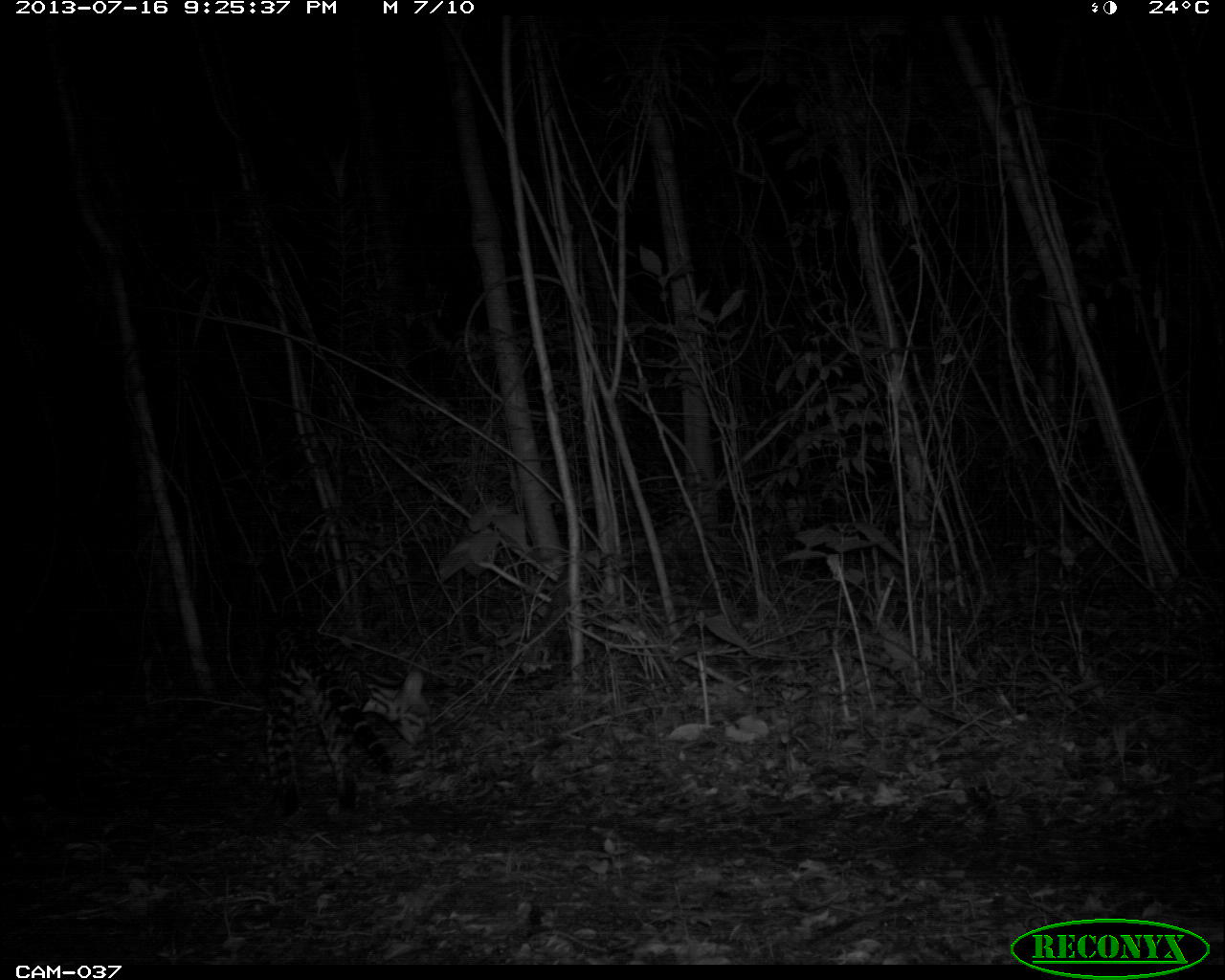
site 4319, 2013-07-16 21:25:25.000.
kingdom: Animalia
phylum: Chordata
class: Mammalia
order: Carnivora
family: Felidae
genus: Leopardus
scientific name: Leopardus pardalis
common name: ocelot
Leopardus pardalis (ocelot), count 1.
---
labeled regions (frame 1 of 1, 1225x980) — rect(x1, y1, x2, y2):
leopardus pardalis: rect(261, 615, 432, 819)